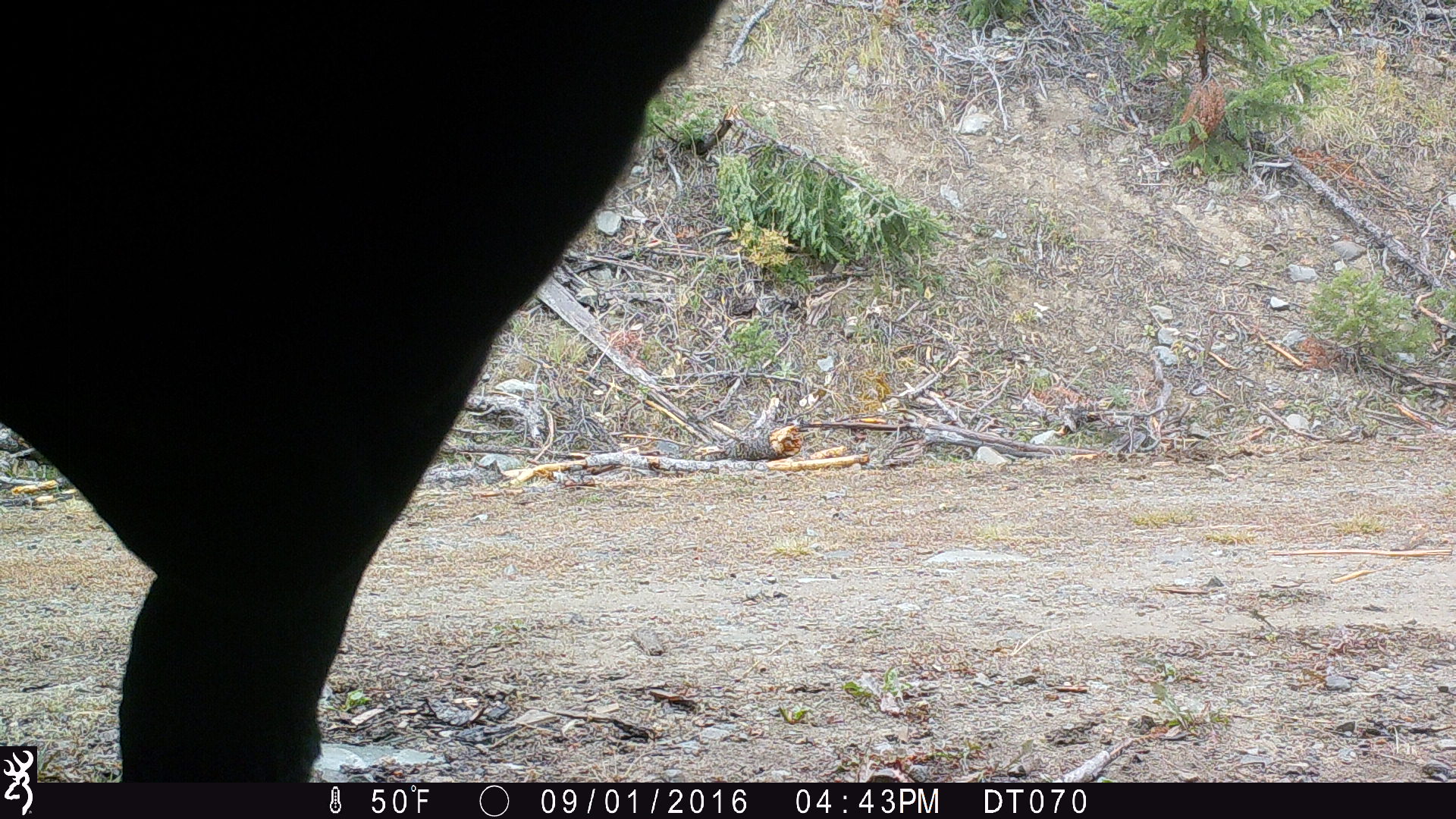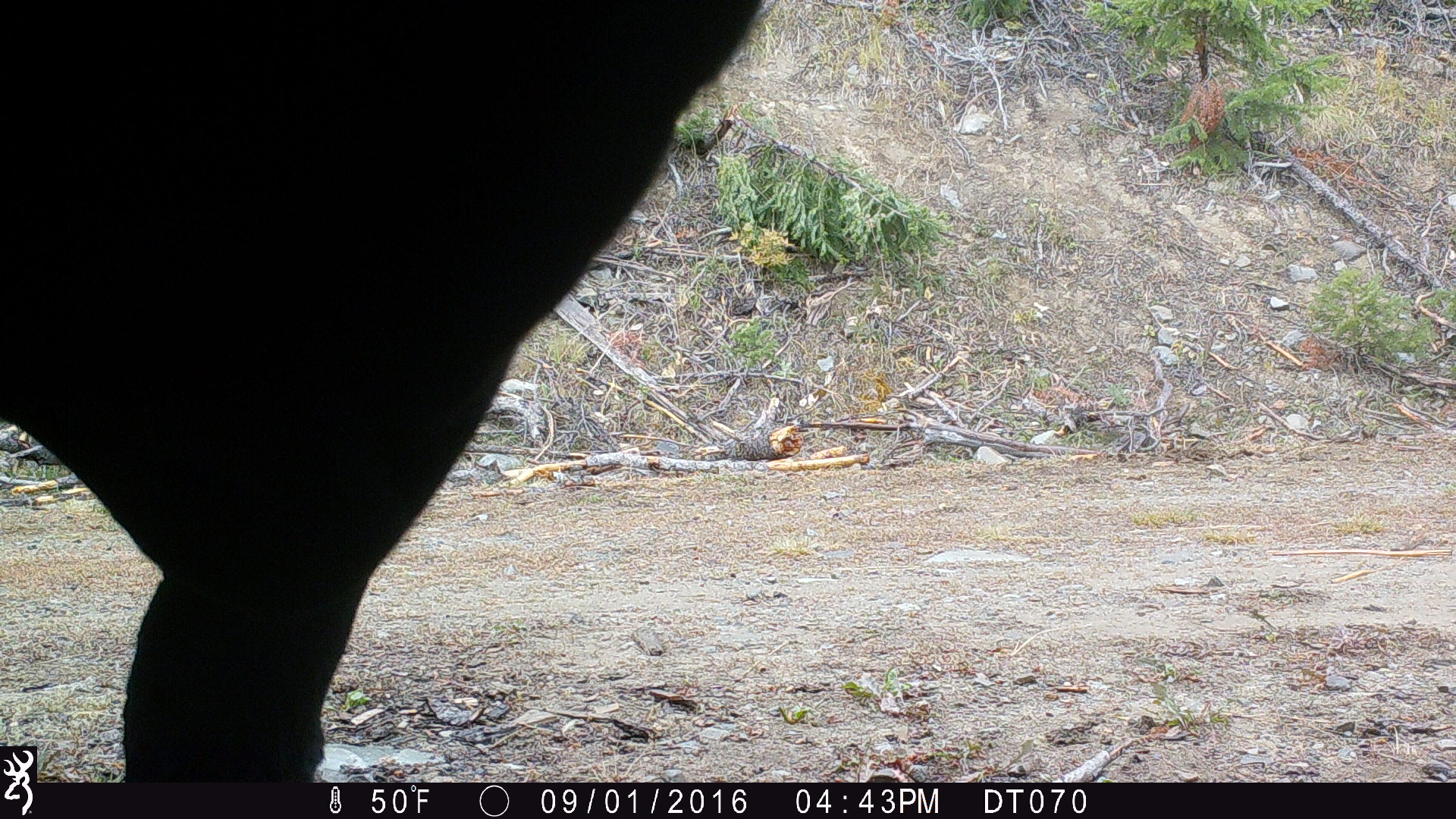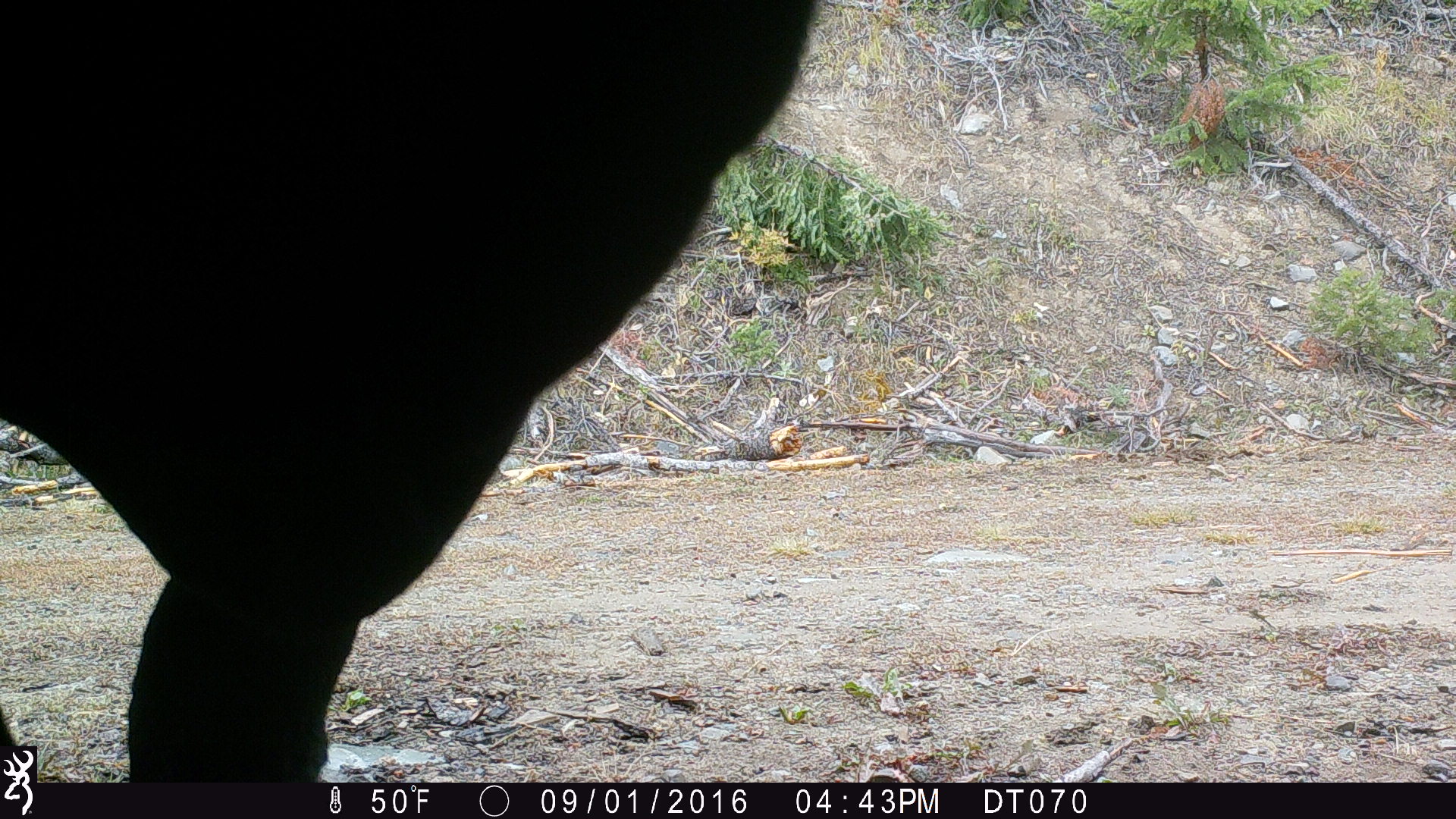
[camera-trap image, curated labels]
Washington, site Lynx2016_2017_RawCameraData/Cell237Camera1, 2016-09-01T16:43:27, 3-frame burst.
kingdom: Animalia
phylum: Chordata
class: Mammalia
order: Artiodactyla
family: Bovidae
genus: Bos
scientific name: Bos taurus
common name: domestic cattle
Domestic cattle (Bos taurus). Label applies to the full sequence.